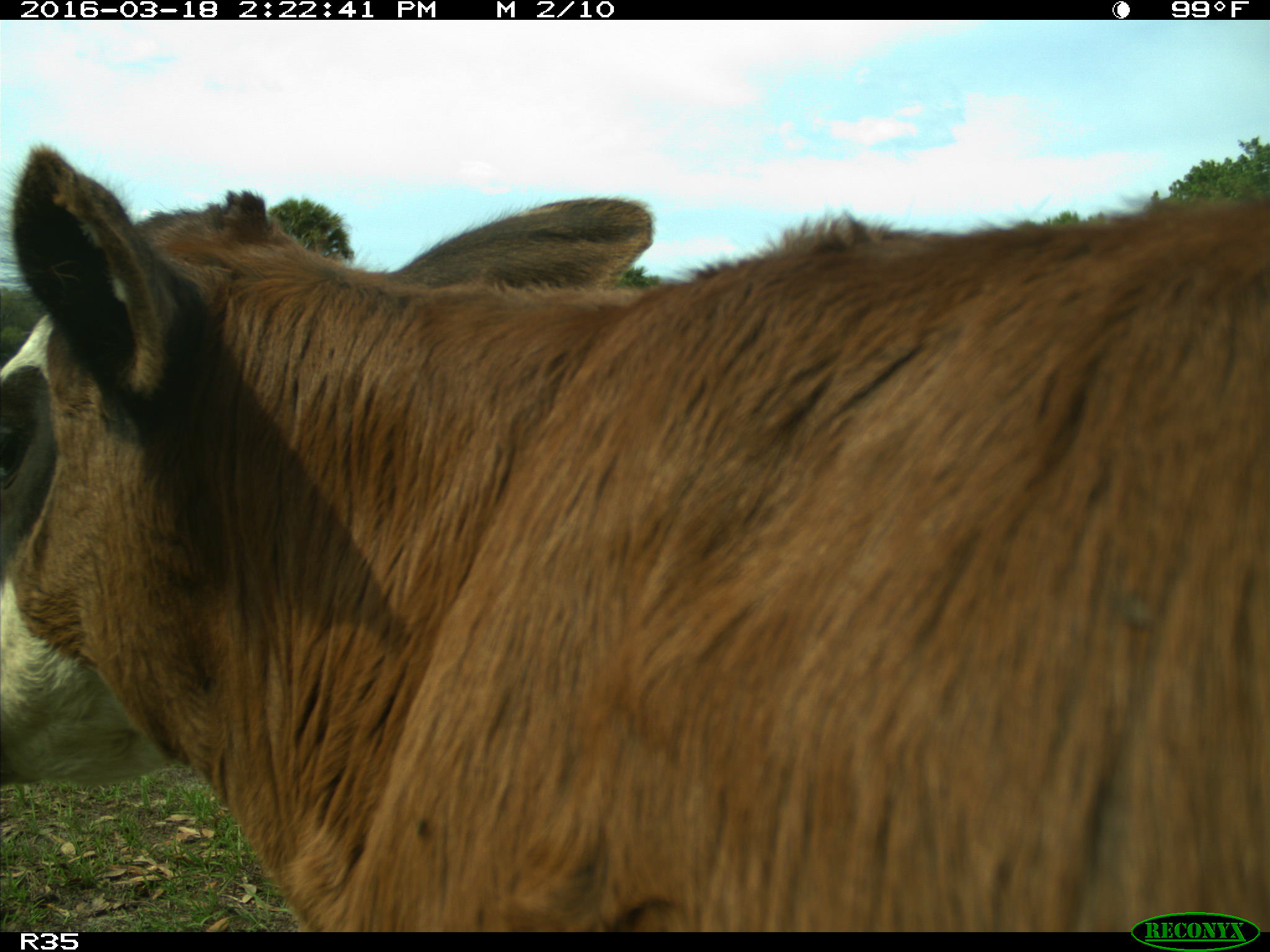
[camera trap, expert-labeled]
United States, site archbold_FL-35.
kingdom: Animalia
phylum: Chordata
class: Mammalia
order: Artiodactyla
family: Bovidae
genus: Bos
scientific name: Bos taurus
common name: domestic cow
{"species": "Bos taurus (domestic cow)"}